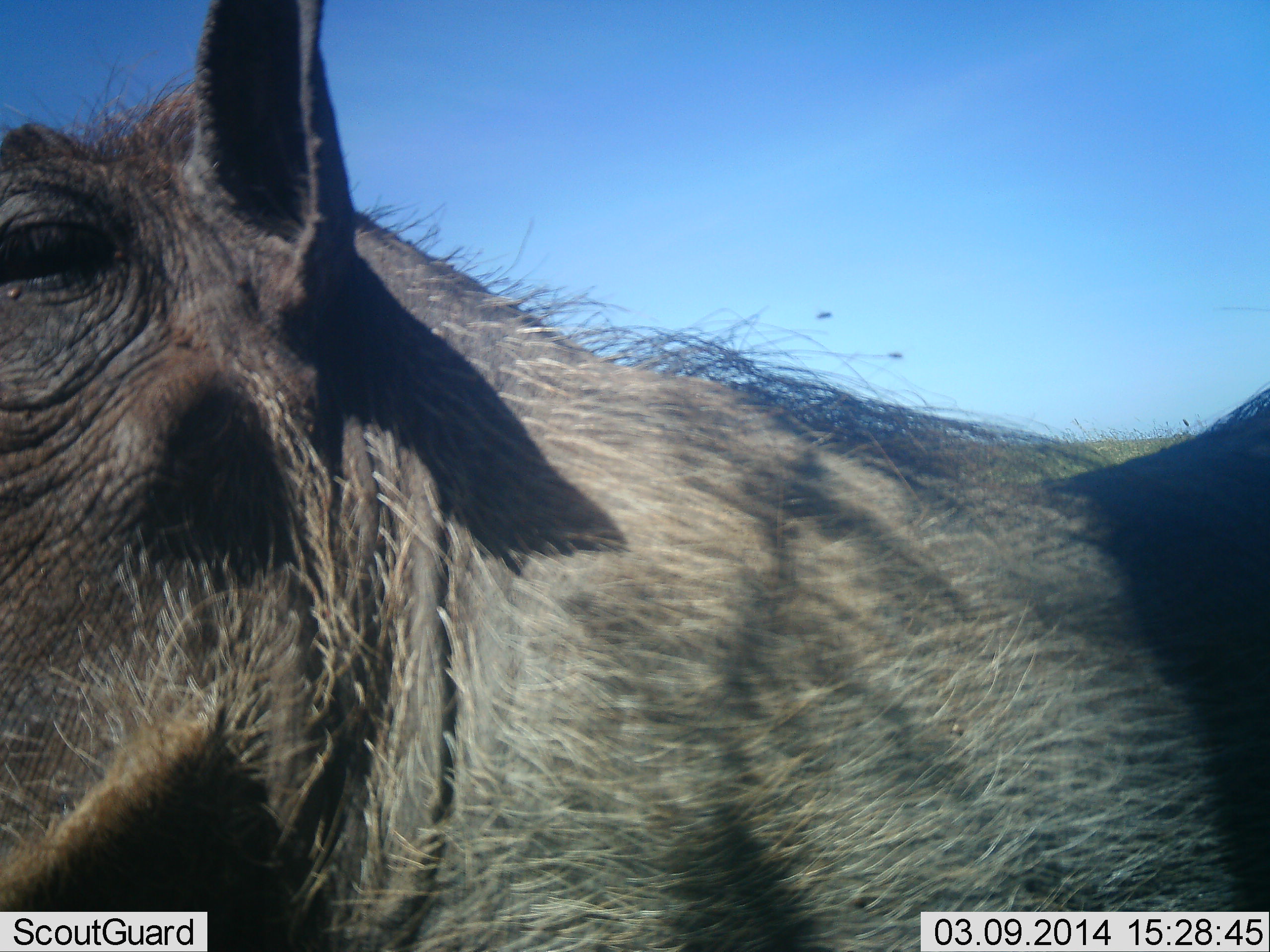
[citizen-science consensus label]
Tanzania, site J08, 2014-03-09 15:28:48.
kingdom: Animalia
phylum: Chordata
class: Mammalia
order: Artiodactyla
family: Suidae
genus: Phacochoerus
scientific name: Phacochoerus africanus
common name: warthog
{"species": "warthog (Phacochoerus africanus)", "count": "1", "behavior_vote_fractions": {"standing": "80%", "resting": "0%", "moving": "10%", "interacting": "10%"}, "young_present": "0%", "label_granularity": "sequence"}